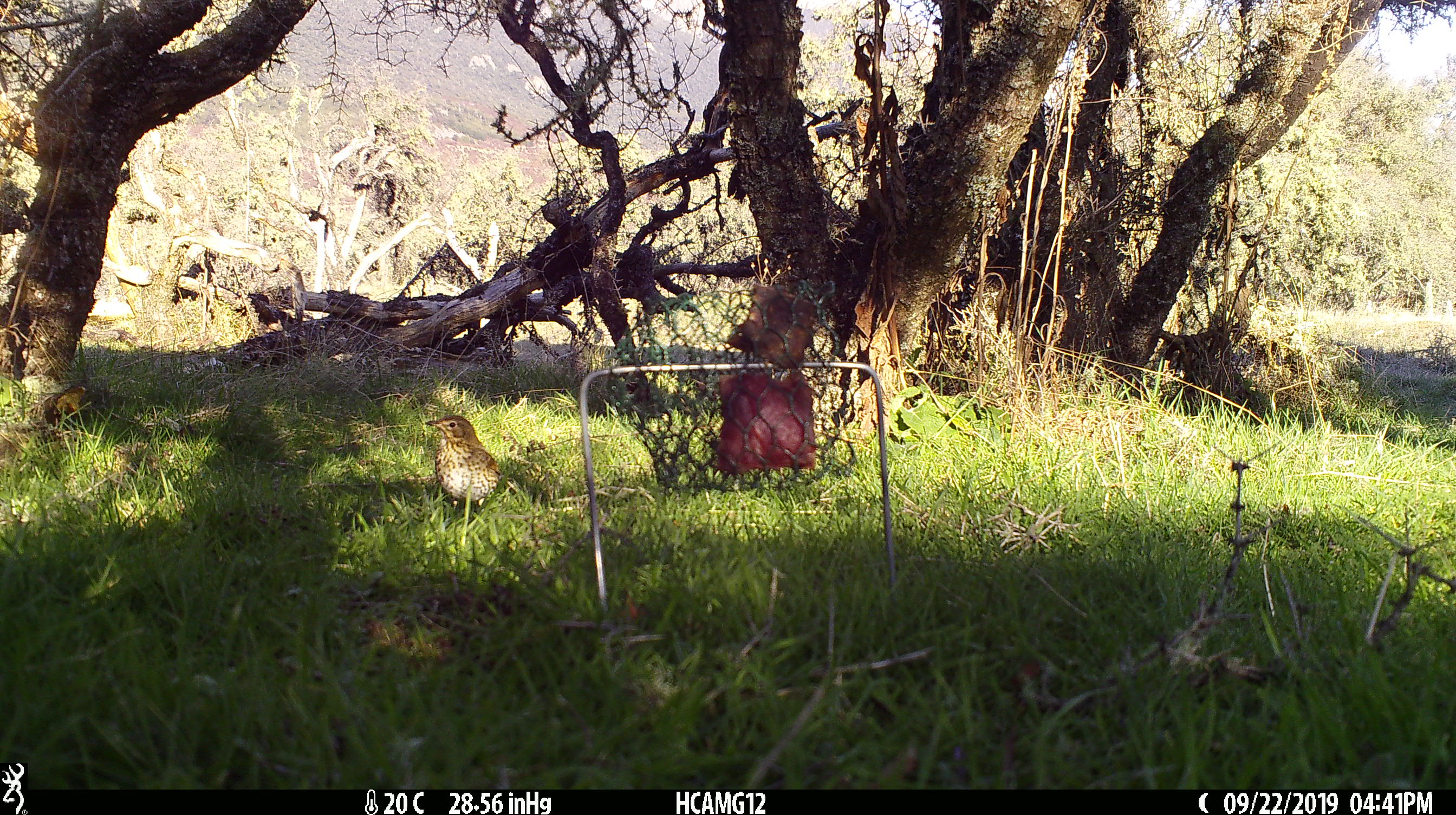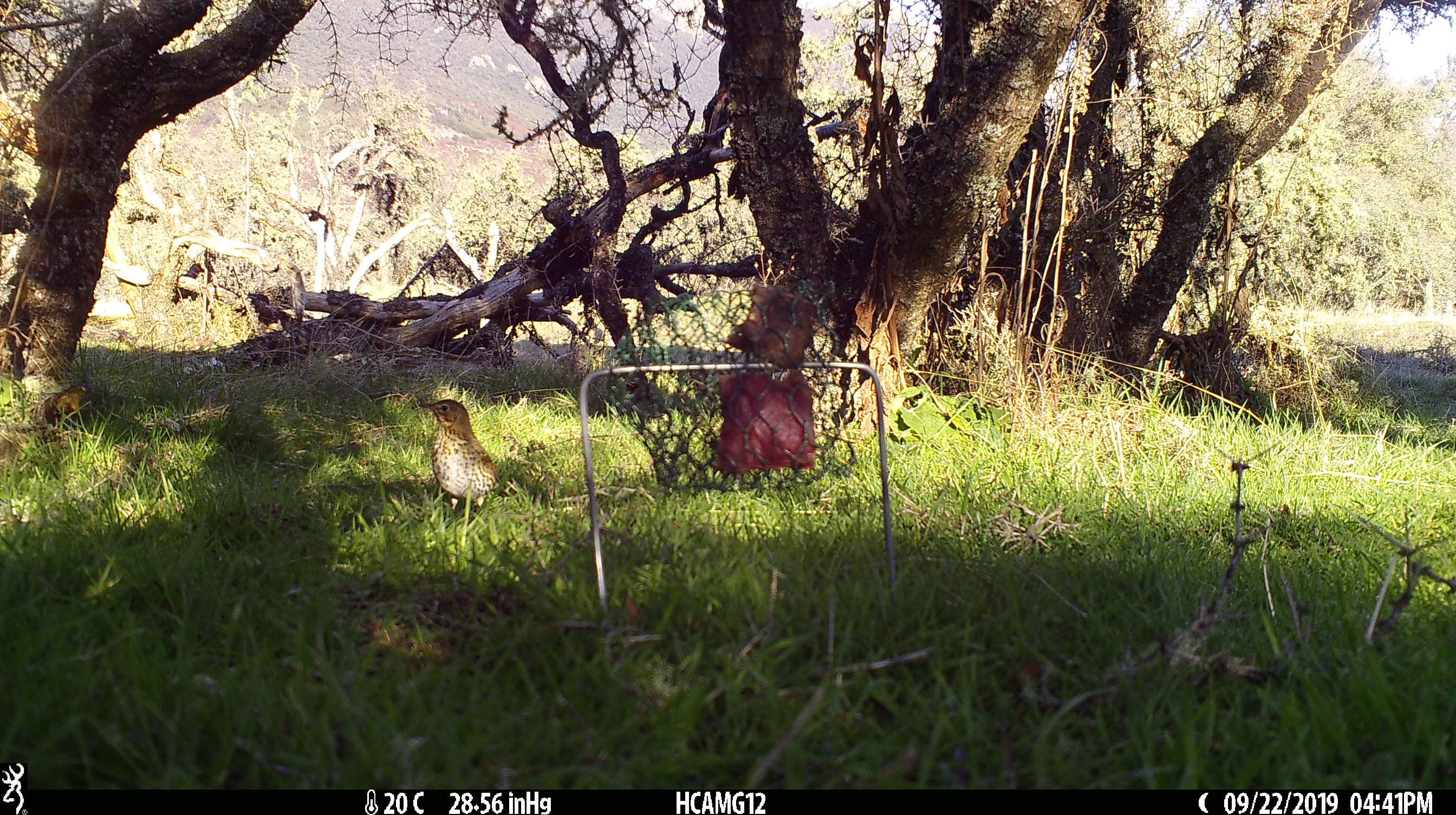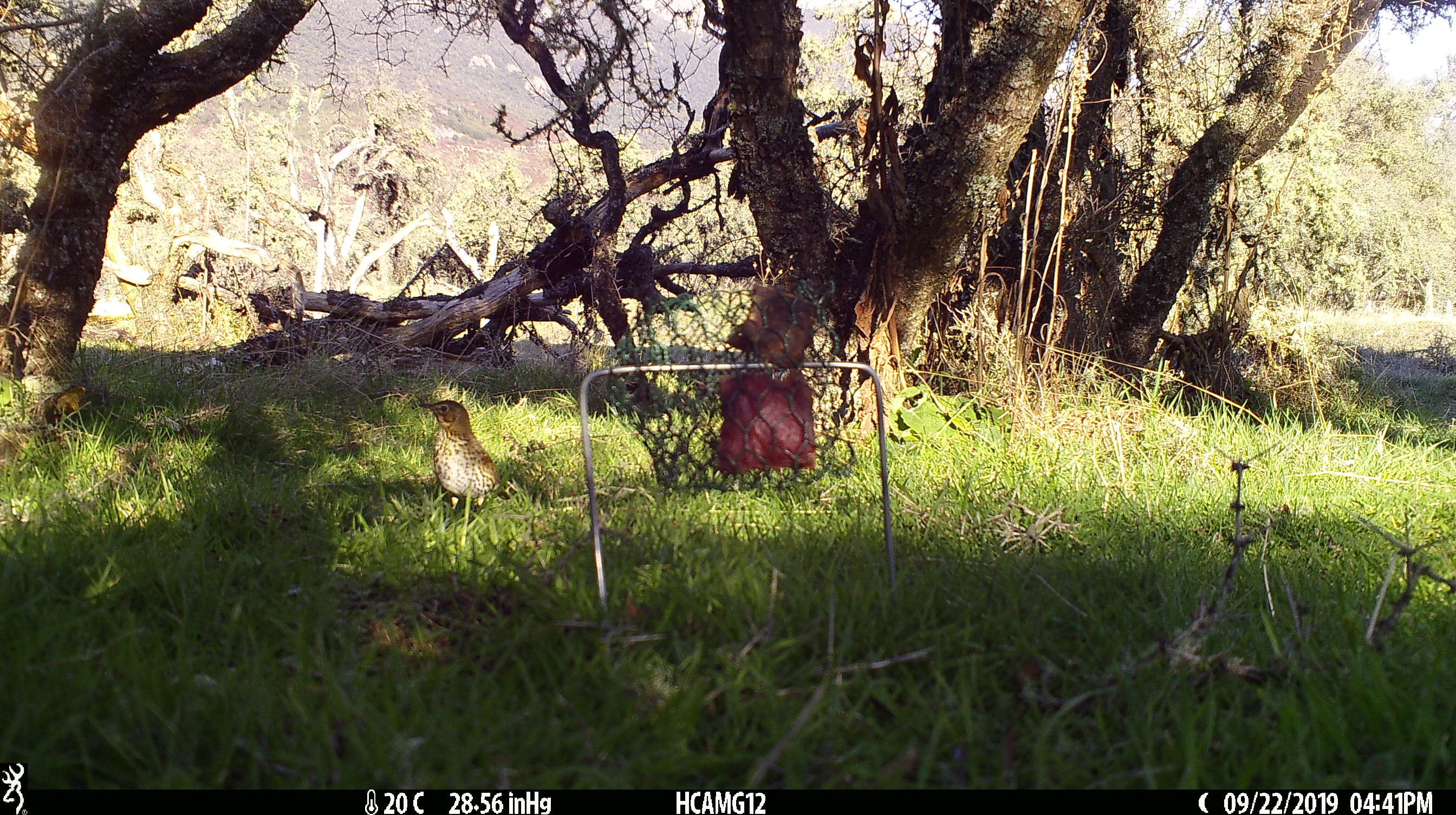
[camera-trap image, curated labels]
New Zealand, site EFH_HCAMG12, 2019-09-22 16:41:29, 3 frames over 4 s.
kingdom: Animalia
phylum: Chordata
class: Aves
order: Passeriformes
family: Turdidae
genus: Turdus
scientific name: Turdus philomelos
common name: song thrush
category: thrush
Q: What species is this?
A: Thrush (song thrush) (Turdus philomelos).